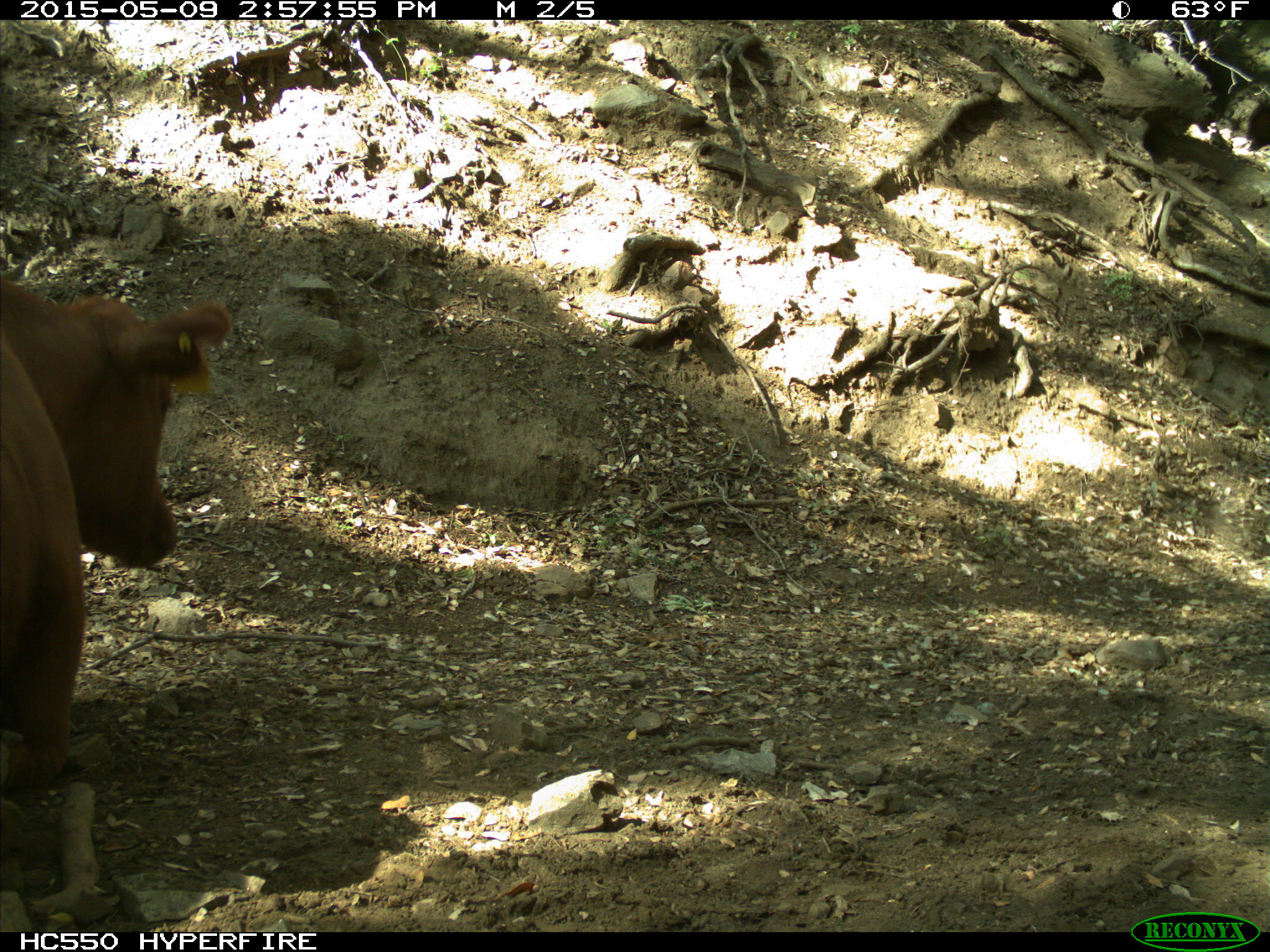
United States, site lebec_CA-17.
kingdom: Animalia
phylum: Chordata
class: Mammalia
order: Artiodactyla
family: Bovidae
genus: Bos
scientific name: Bos taurus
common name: domestic cow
Bos taurus (domestic cow).